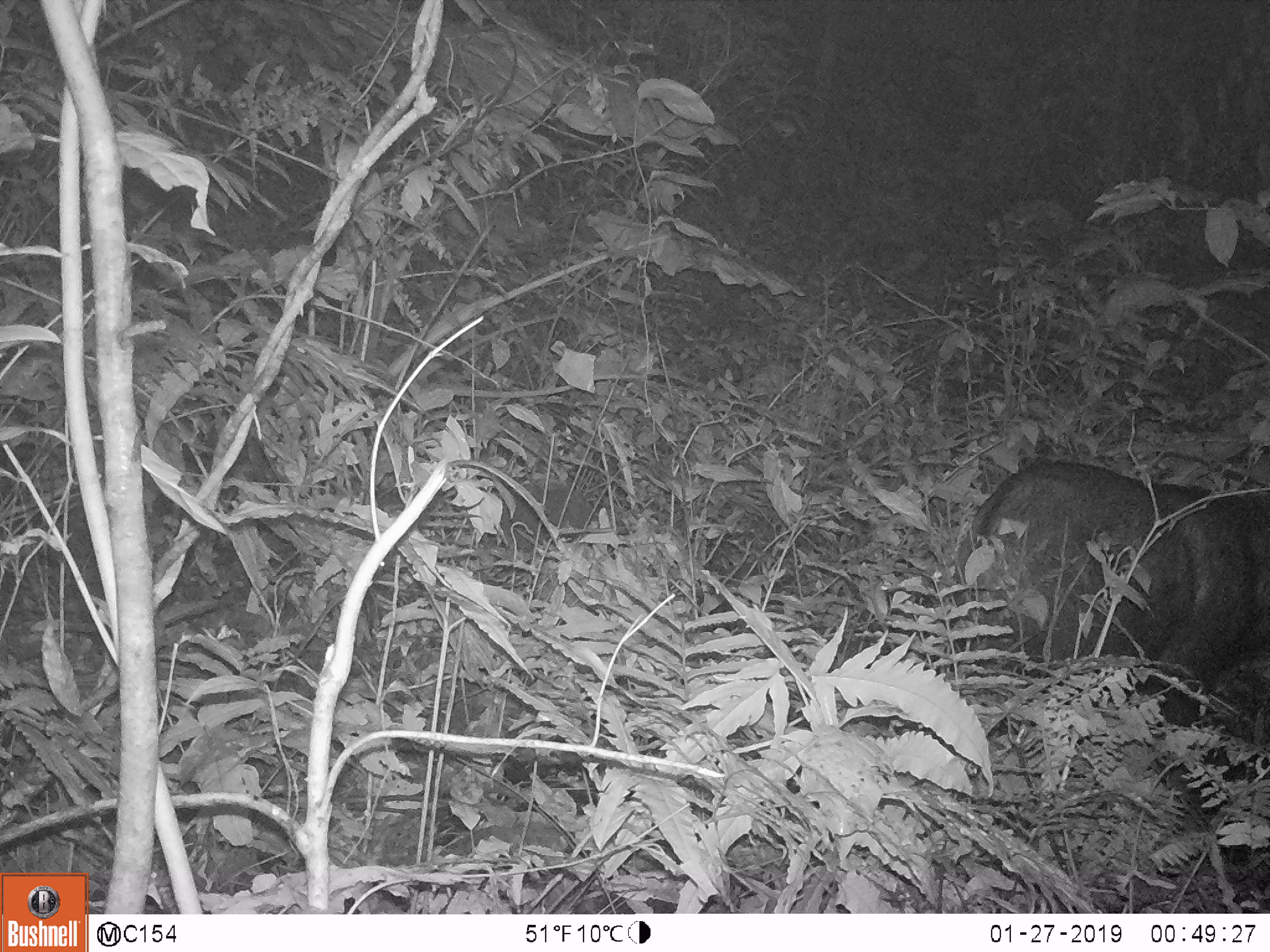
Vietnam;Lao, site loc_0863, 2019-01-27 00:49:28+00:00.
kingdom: Animalia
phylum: Chordata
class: Mammalia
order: Artiodactyla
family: Bovidae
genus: Capricornis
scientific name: Capricornis sumatraensis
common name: chinese serow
Chinese serow (Capricornis sumatraensis). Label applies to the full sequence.